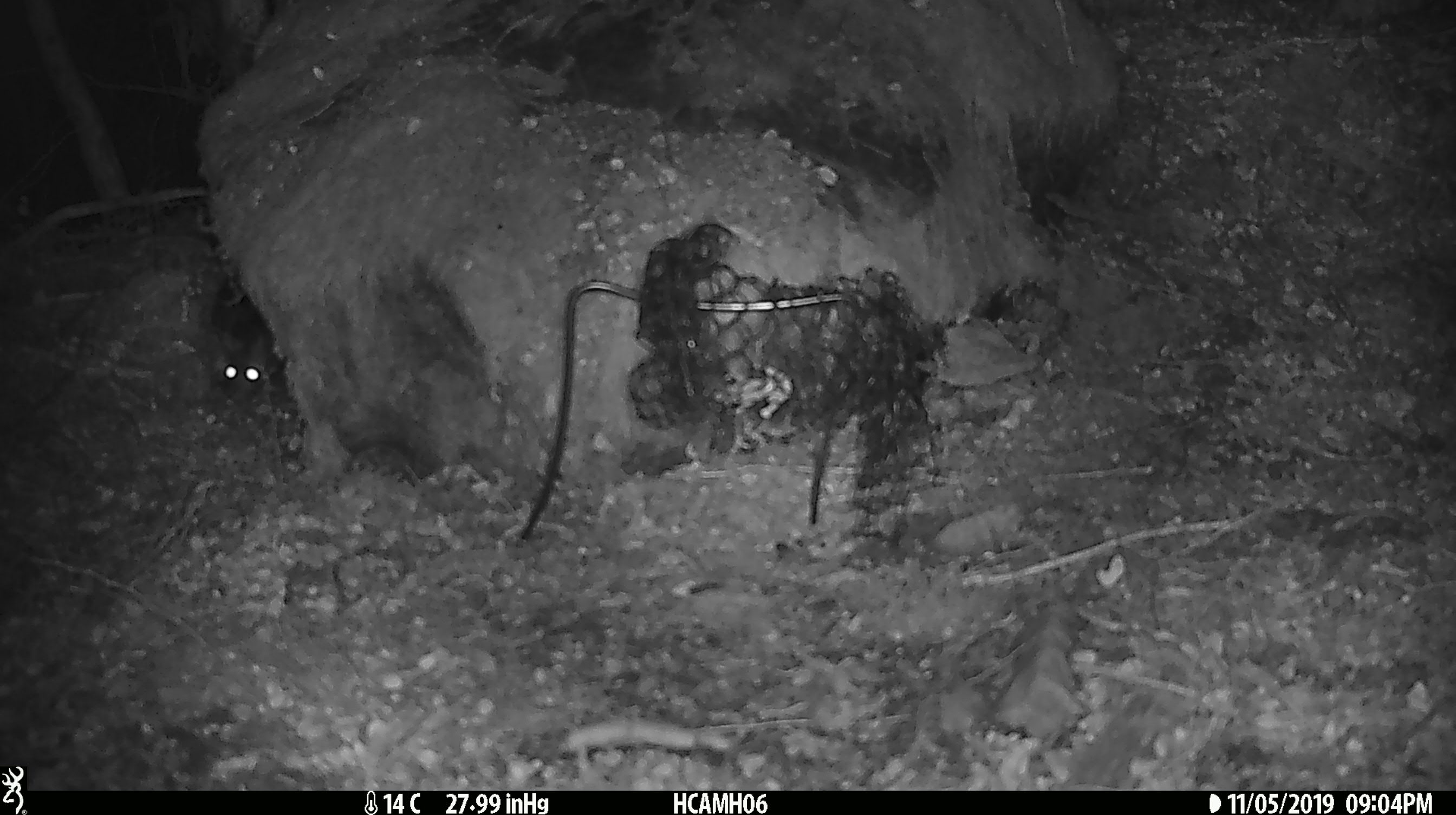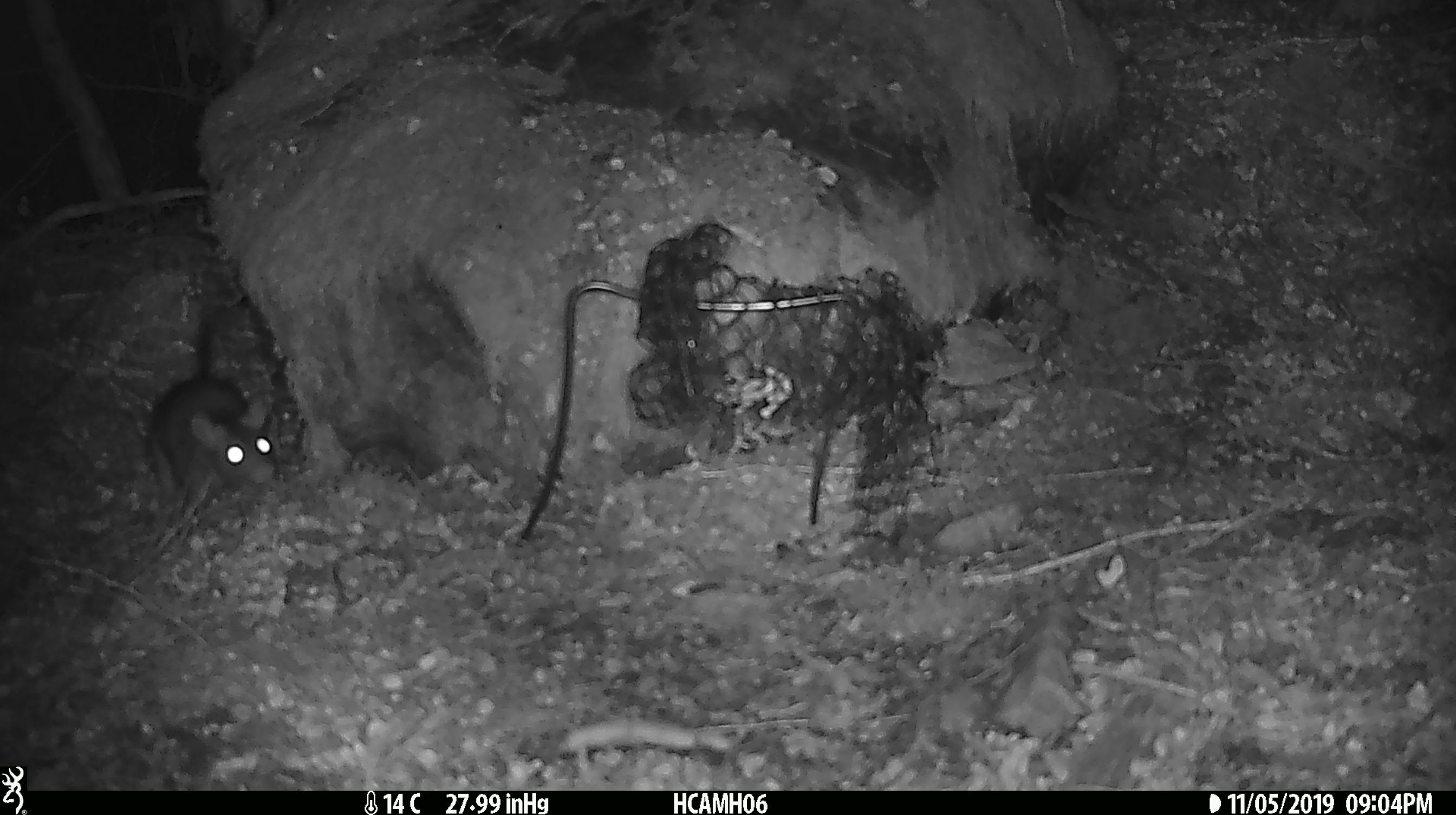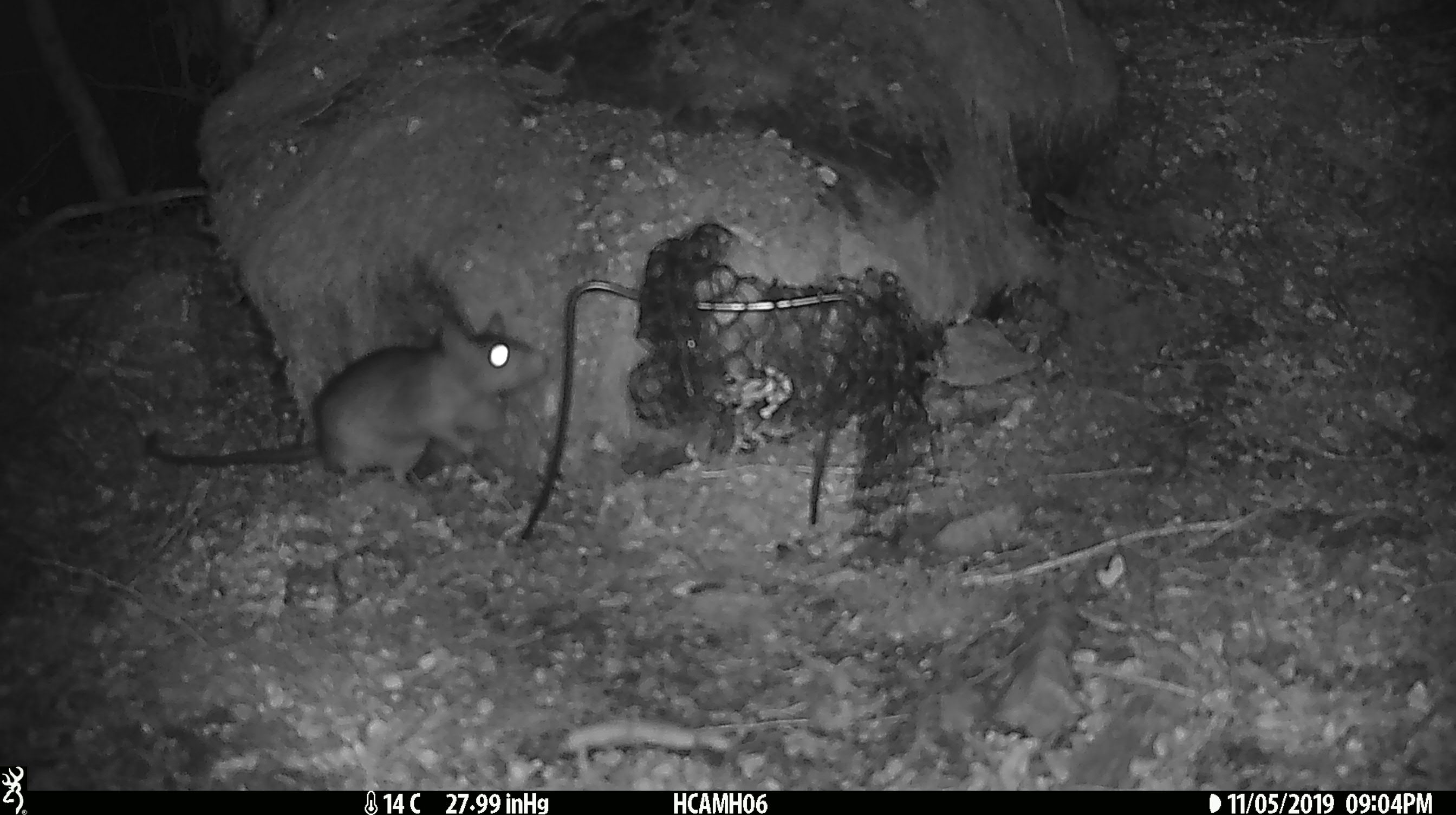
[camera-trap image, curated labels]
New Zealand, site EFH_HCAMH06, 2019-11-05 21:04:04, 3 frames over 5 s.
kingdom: Animalia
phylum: Chordata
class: Mammalia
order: Rodentia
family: Muridae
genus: Rattus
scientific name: Rattus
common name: rat